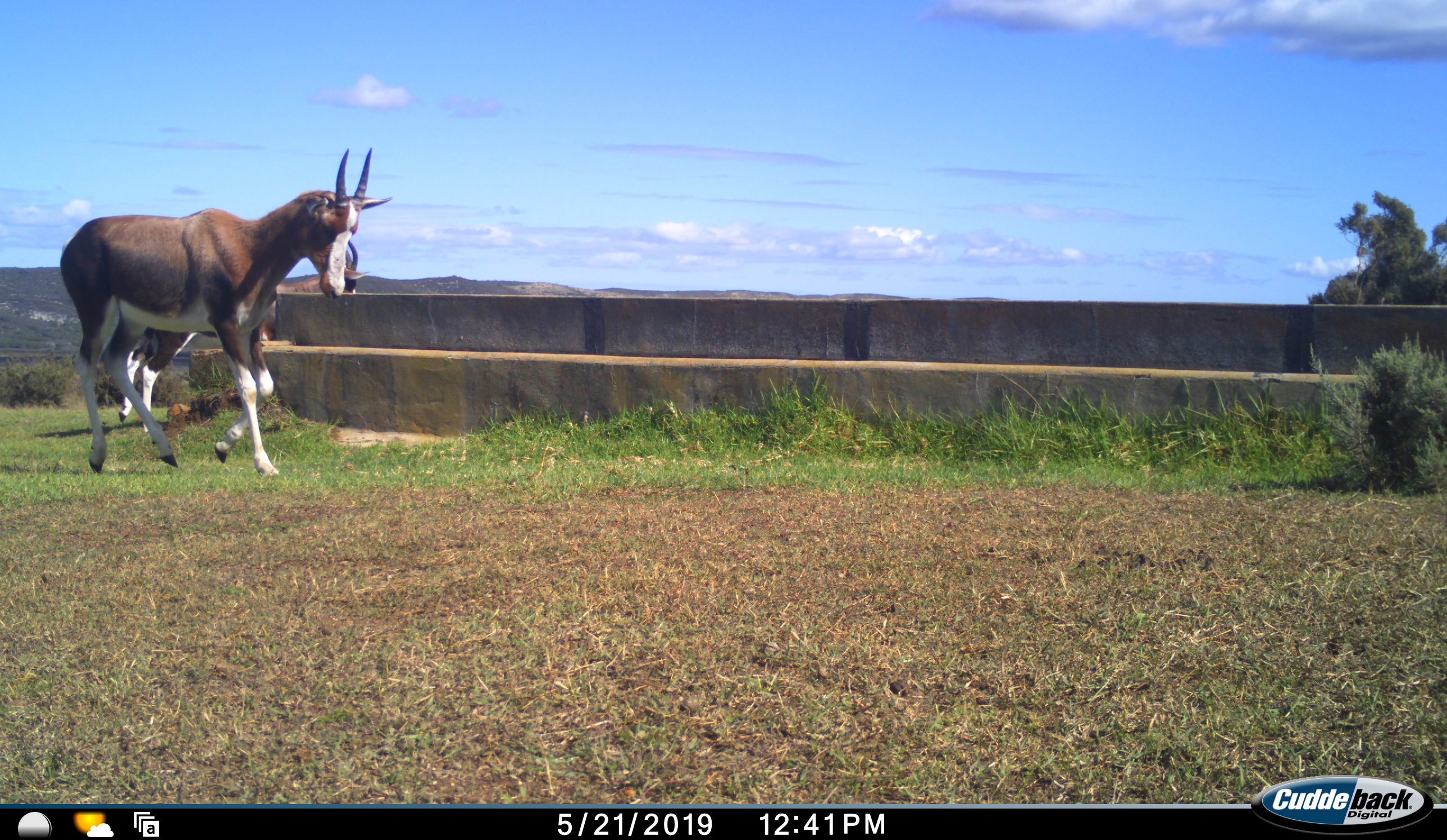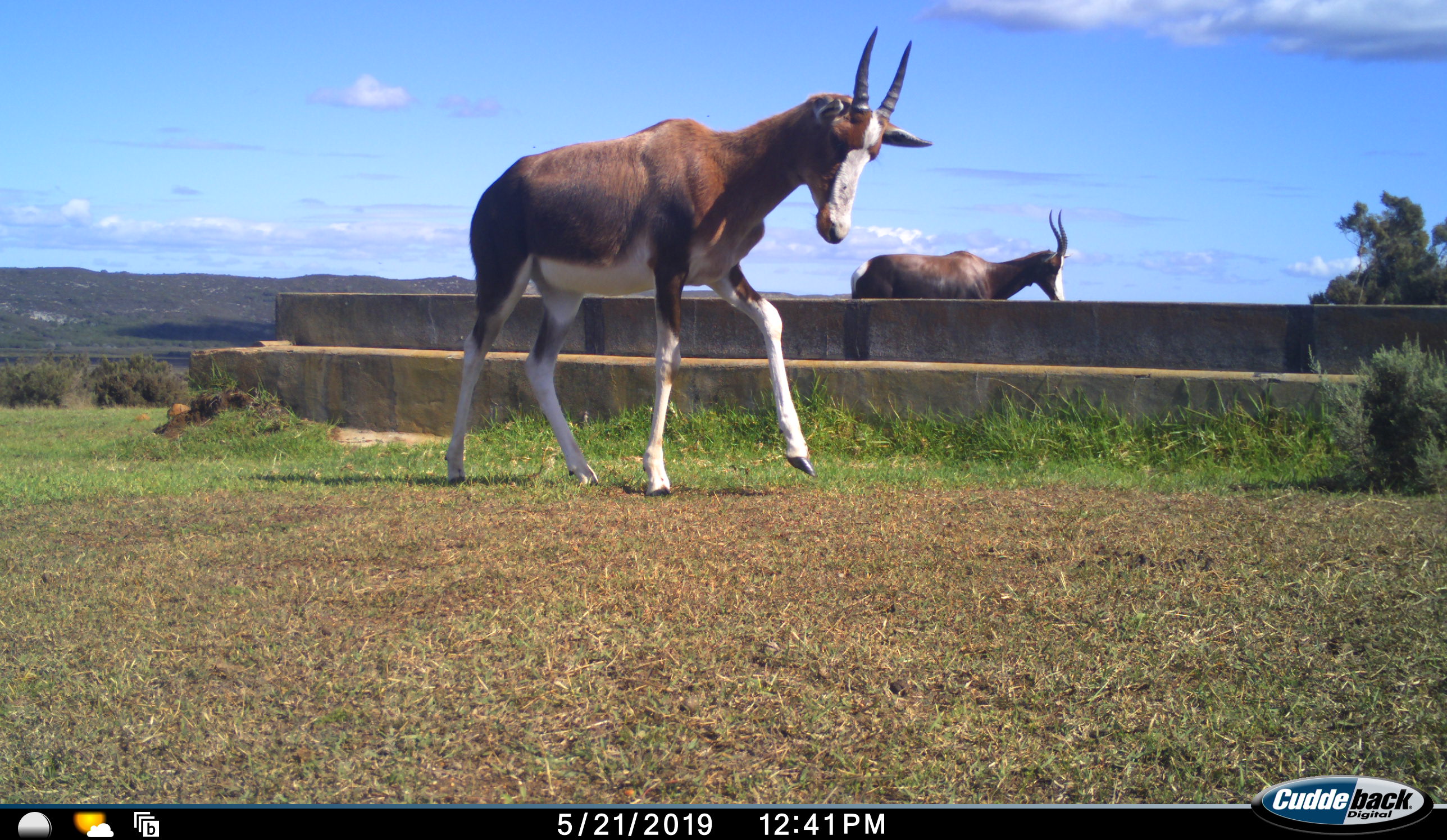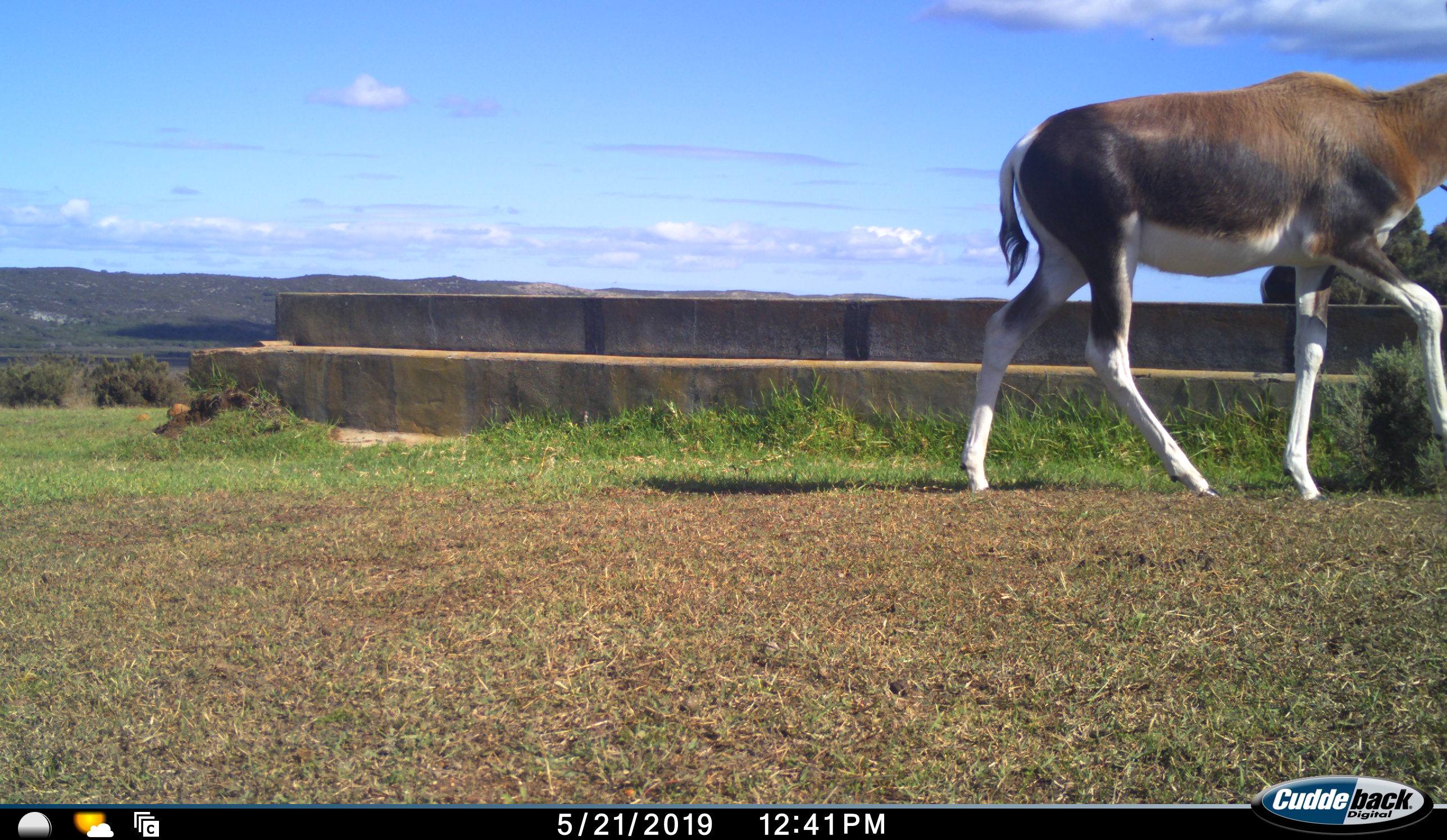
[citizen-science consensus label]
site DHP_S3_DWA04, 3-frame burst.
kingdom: Animalia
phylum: Chordata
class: Mammalia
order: Artiodactyla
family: Bovidae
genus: Damaliscus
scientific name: Damaliscus pygargus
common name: bontebok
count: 2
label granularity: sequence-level